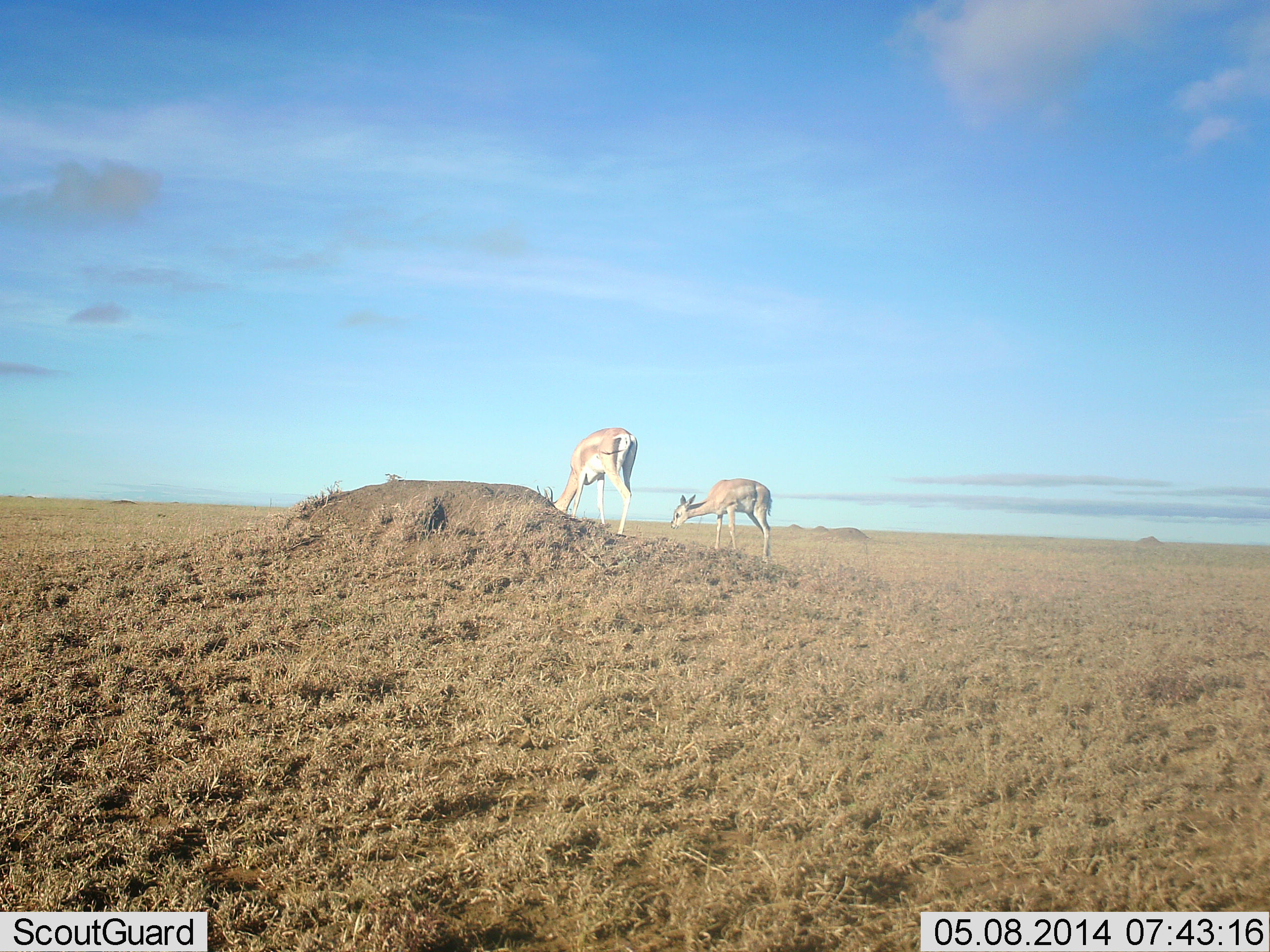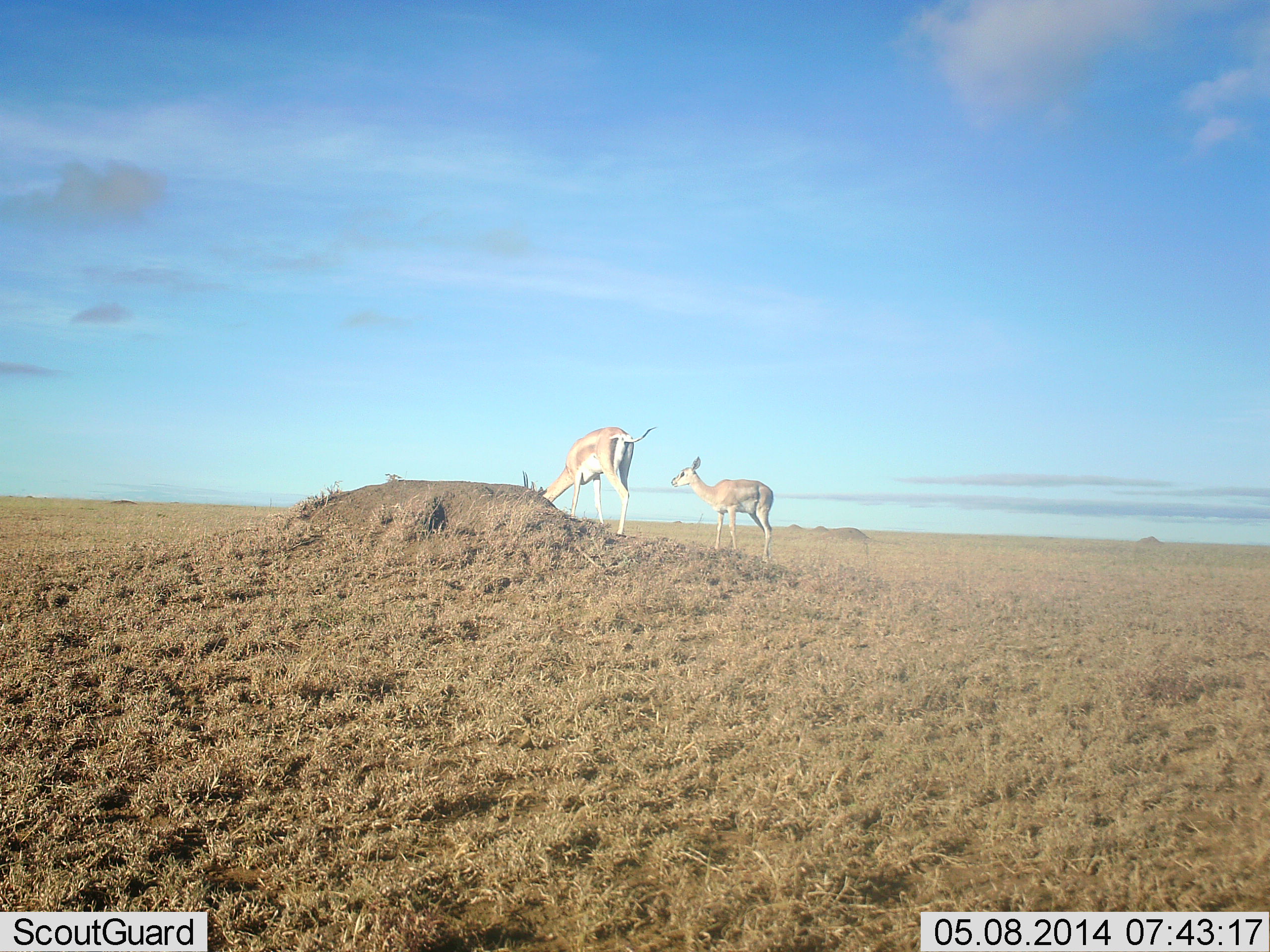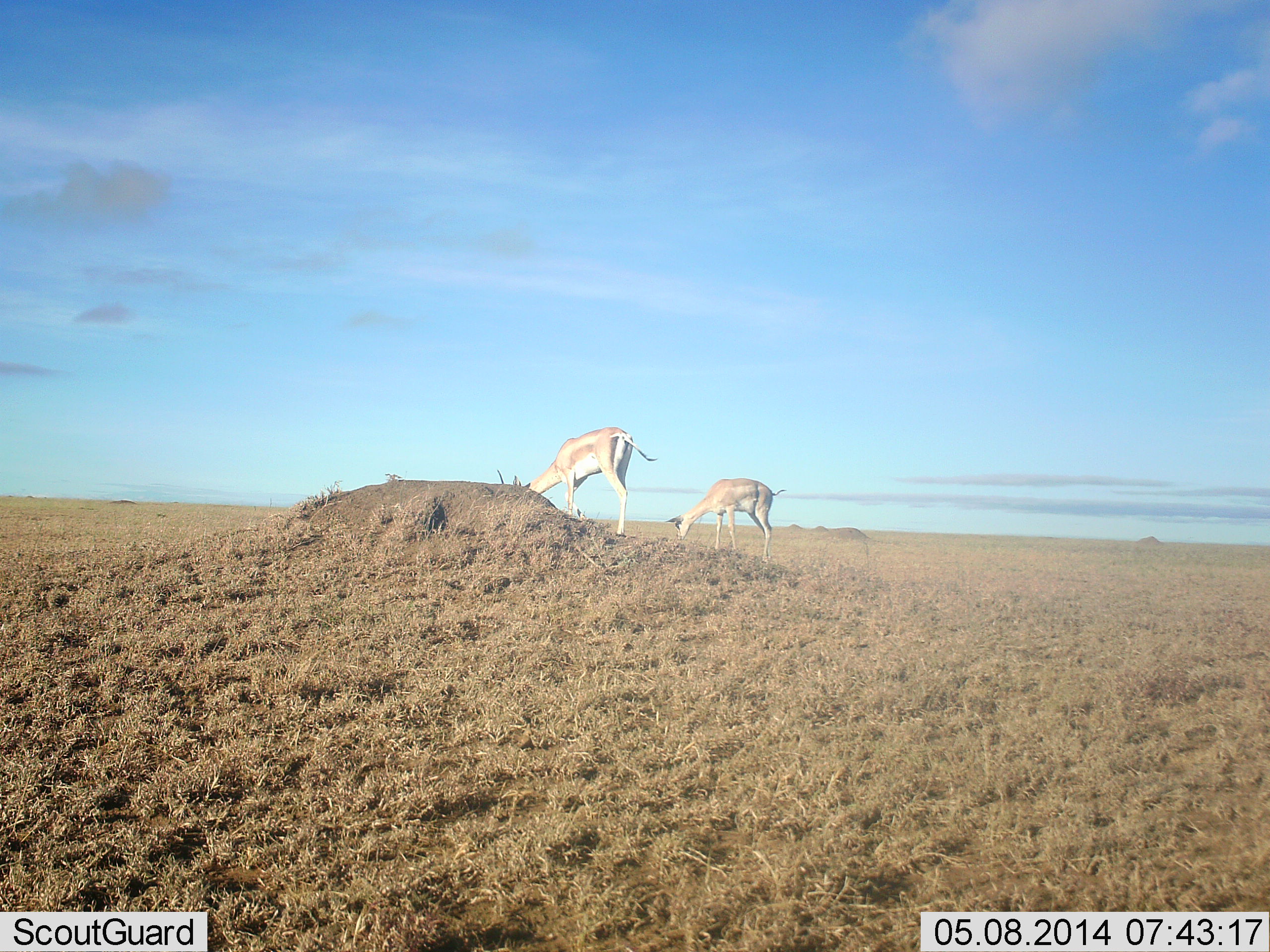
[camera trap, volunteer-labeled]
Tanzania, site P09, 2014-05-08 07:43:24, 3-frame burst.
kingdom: Animalia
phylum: Chordata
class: Mammalia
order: Artiodactyla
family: Bovidae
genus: Nanger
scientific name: Nanger granti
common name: grant's gazelle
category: gazellegrants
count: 2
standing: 80%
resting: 0%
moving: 0%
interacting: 0%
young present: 20%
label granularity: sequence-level